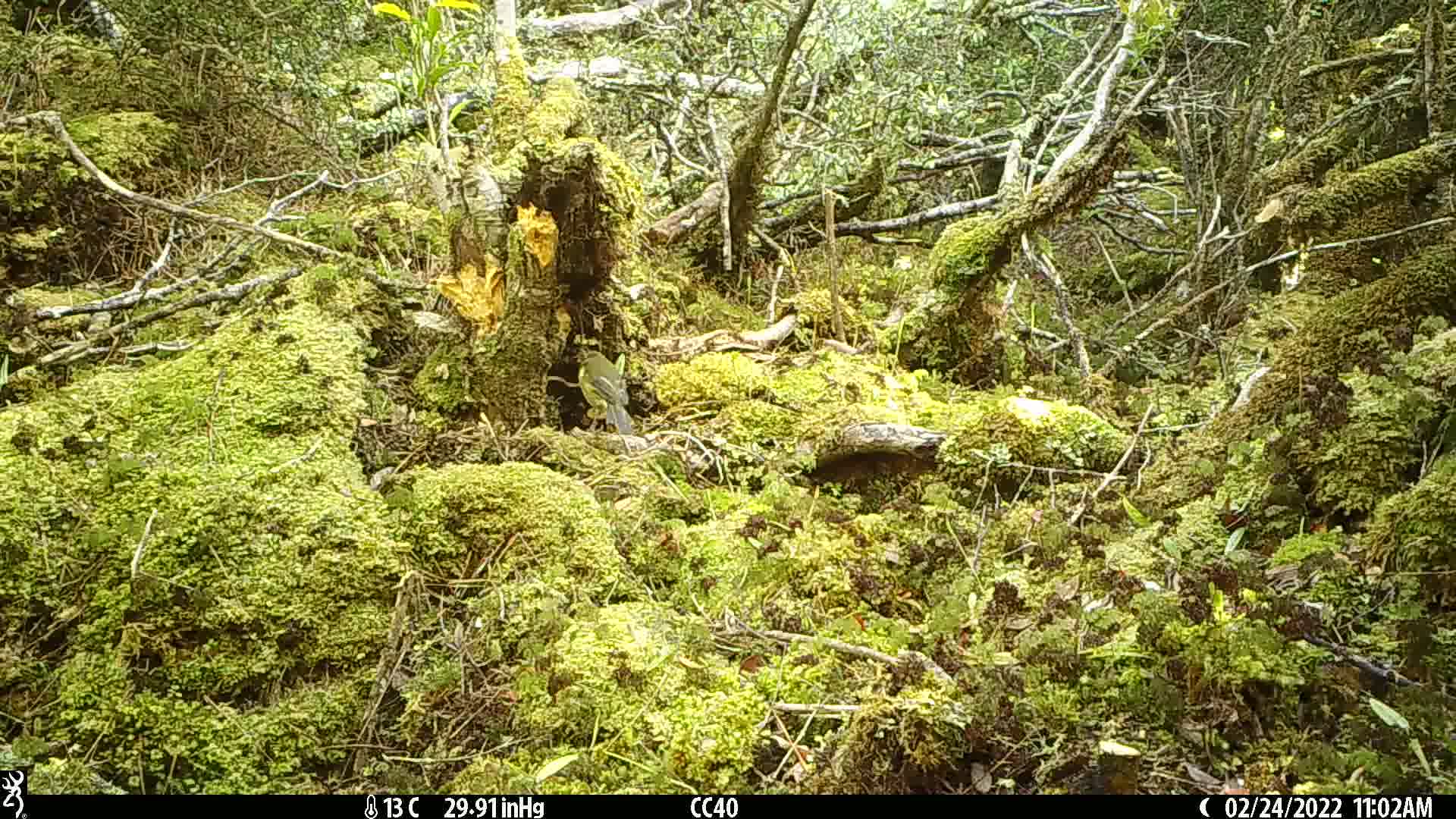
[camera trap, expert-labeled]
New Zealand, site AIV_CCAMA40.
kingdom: Animalia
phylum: Chordata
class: Aves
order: Passeriformes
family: Meliphagidae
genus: Anthornis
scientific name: Anthornis melanura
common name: new zealand bellbird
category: bellbird